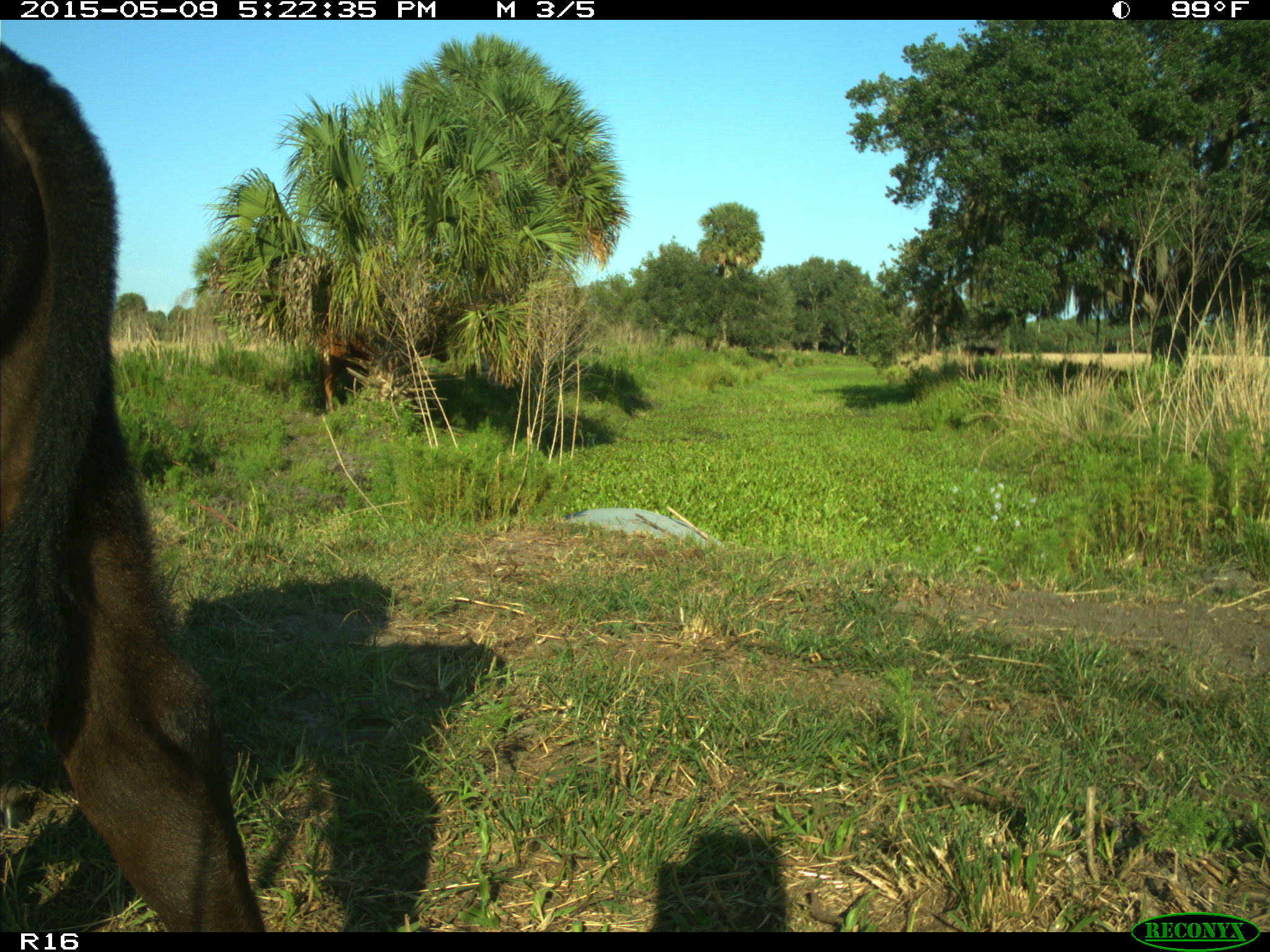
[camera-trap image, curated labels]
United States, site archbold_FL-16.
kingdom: Animalia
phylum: Chordata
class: Mammalia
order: Artiodactyla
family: Bovidae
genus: Bos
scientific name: Bos taurus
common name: domestic cow